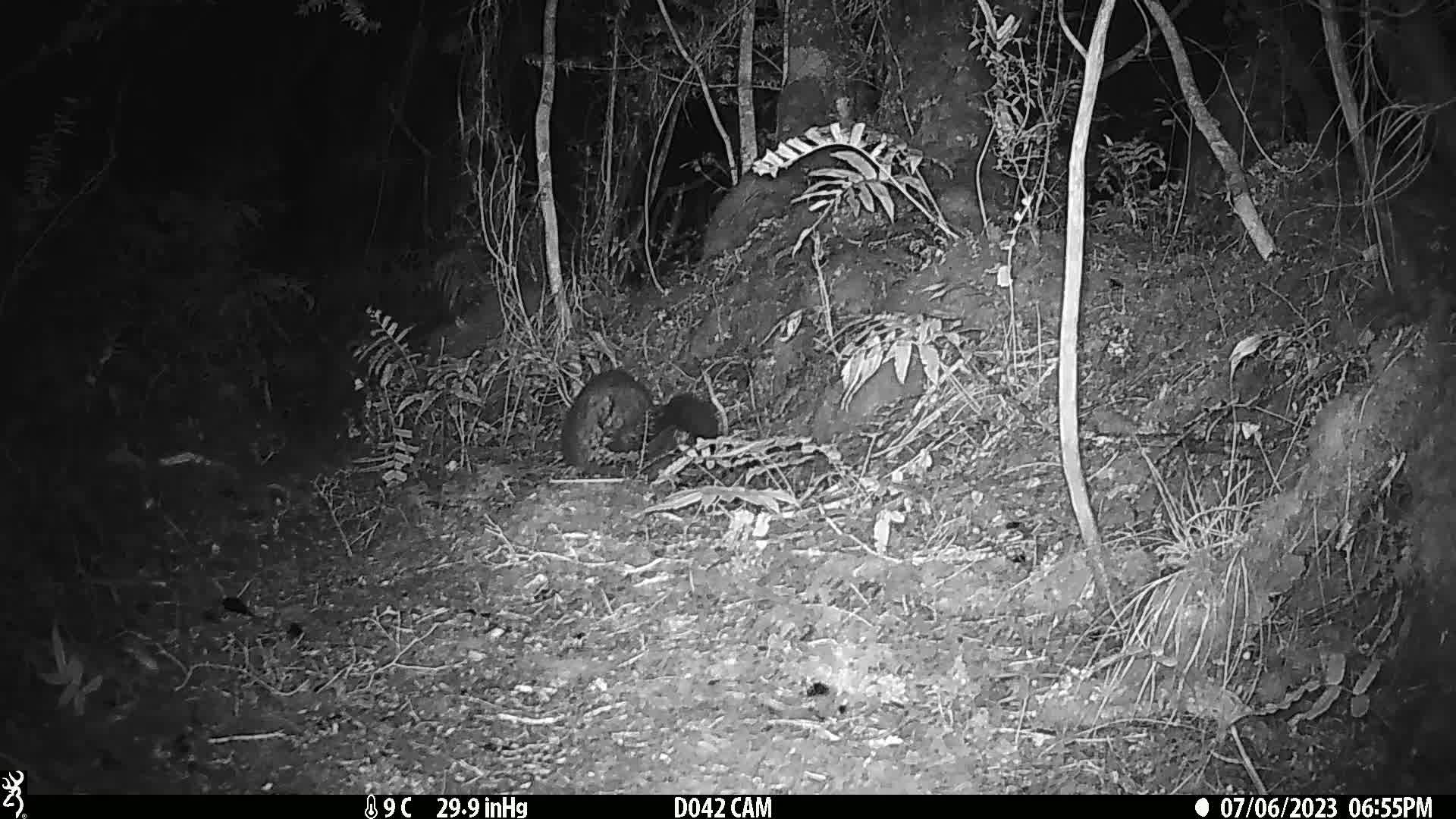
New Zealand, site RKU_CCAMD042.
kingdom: Animalia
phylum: Chordata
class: Mammalia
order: Diprotodontia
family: Phalangeridae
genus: Trichosurus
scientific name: Trichosurus vulpecula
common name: common brushtail possum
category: possum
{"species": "possum (common brushtail possum) (Trichosurus vulpecula)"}